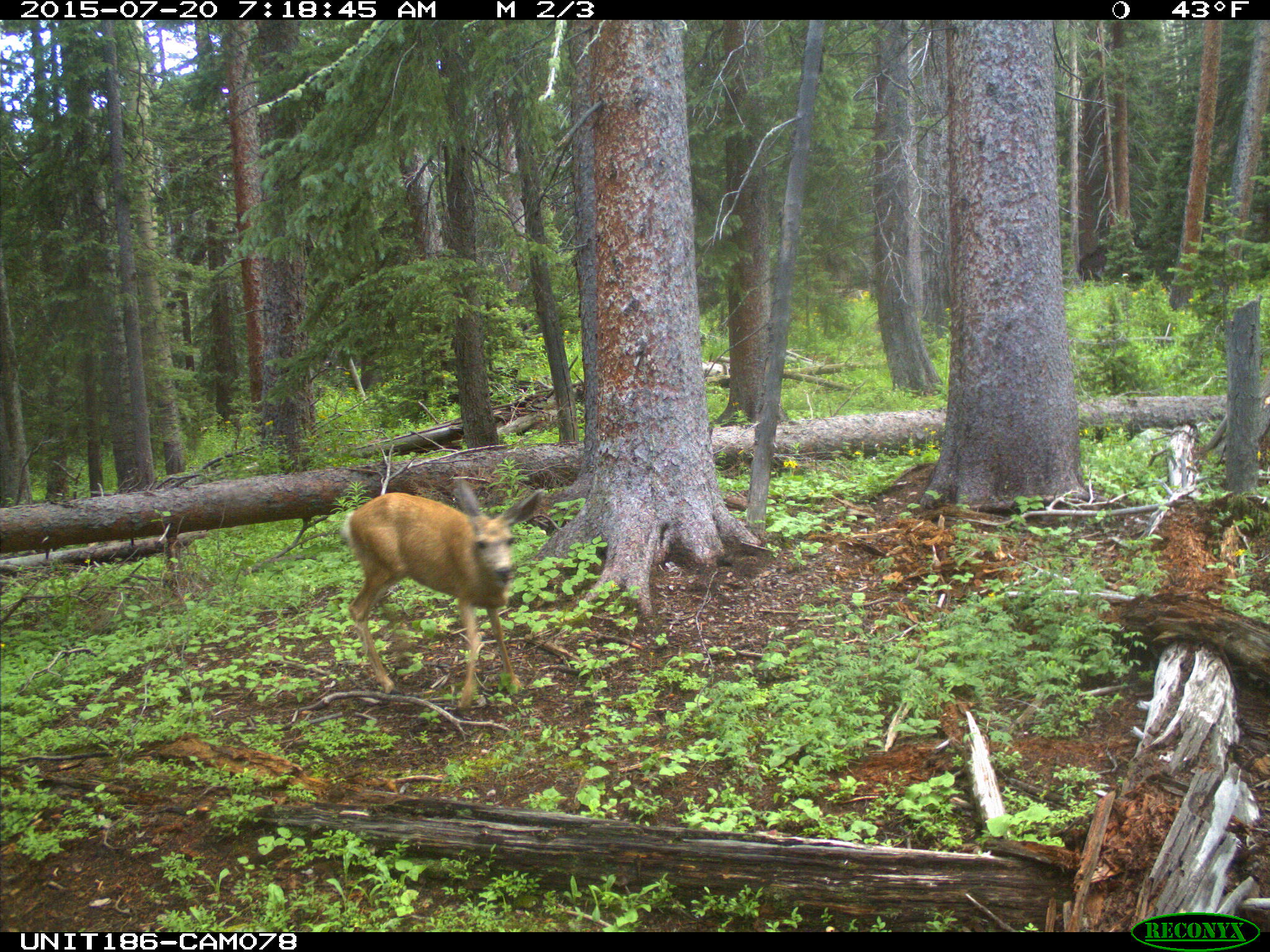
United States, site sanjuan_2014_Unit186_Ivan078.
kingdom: Animalia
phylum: Chordata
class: Mammalia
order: Artiodactyla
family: Cervidae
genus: Odocoileus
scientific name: Odocoileus hemionus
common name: mule deer